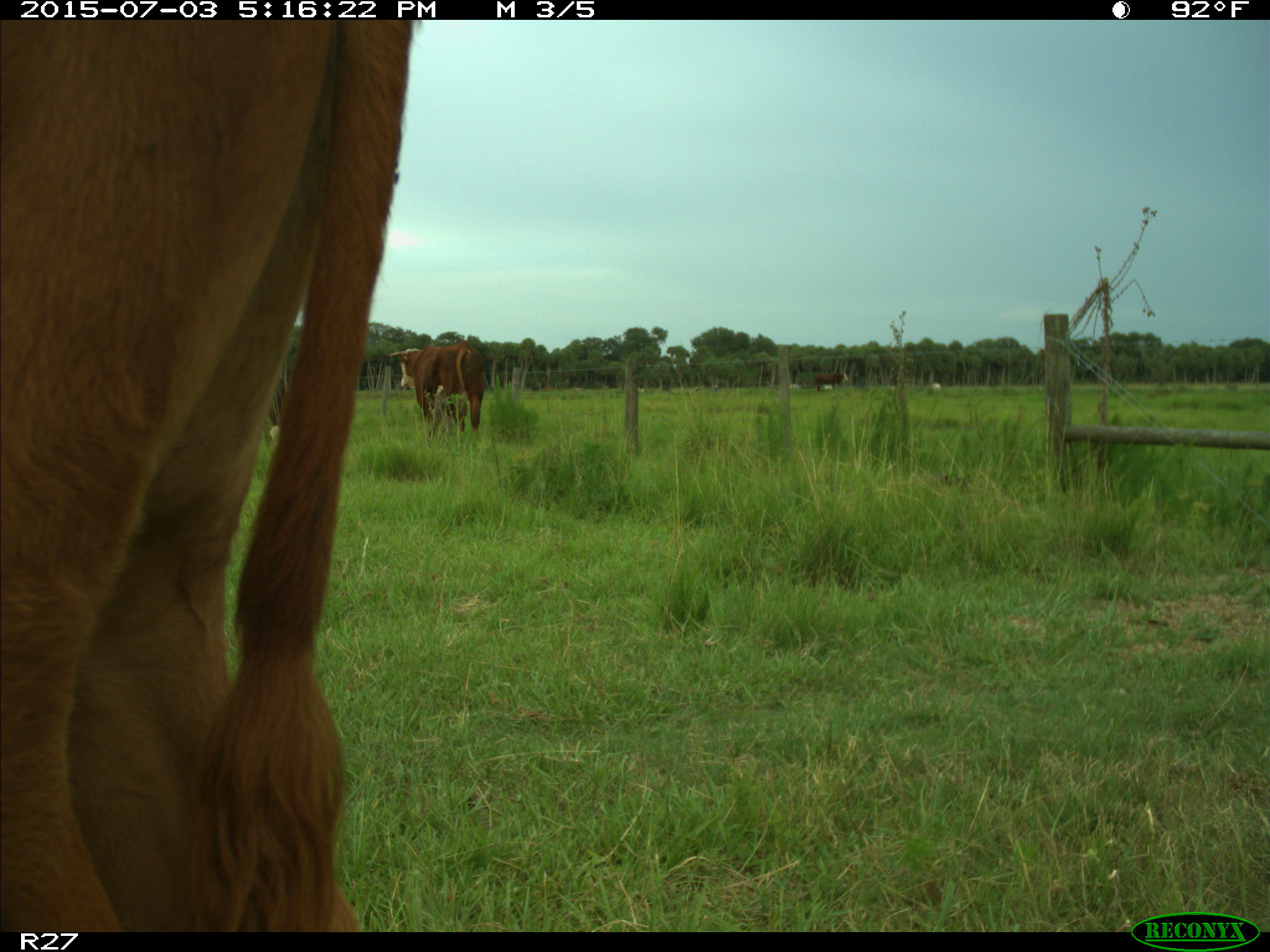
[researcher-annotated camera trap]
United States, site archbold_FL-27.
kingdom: Animalia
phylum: Chordata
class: Mammalia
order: Artiodactyla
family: Bovidae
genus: Bos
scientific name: Bos taurus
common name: domestic cow